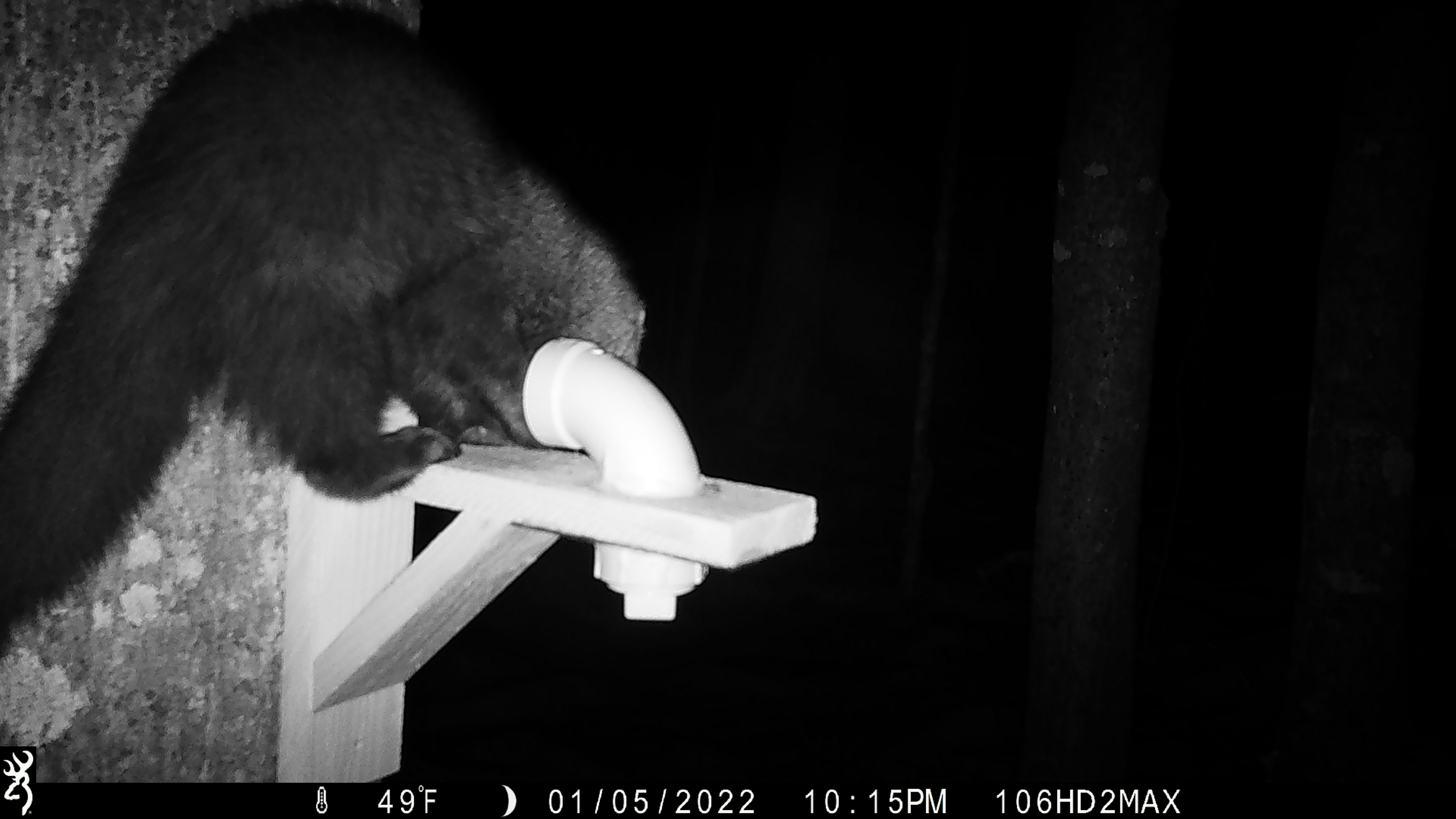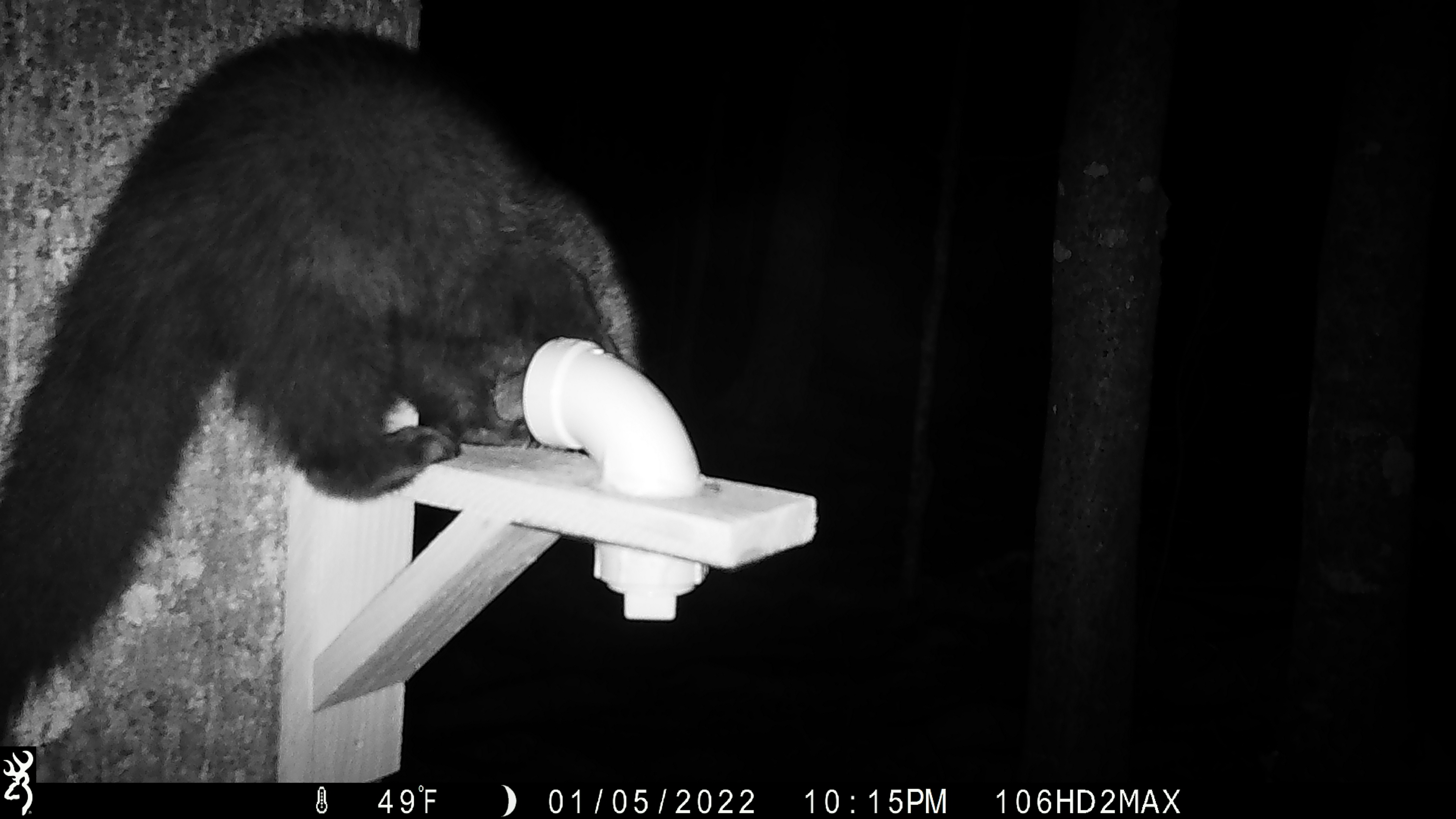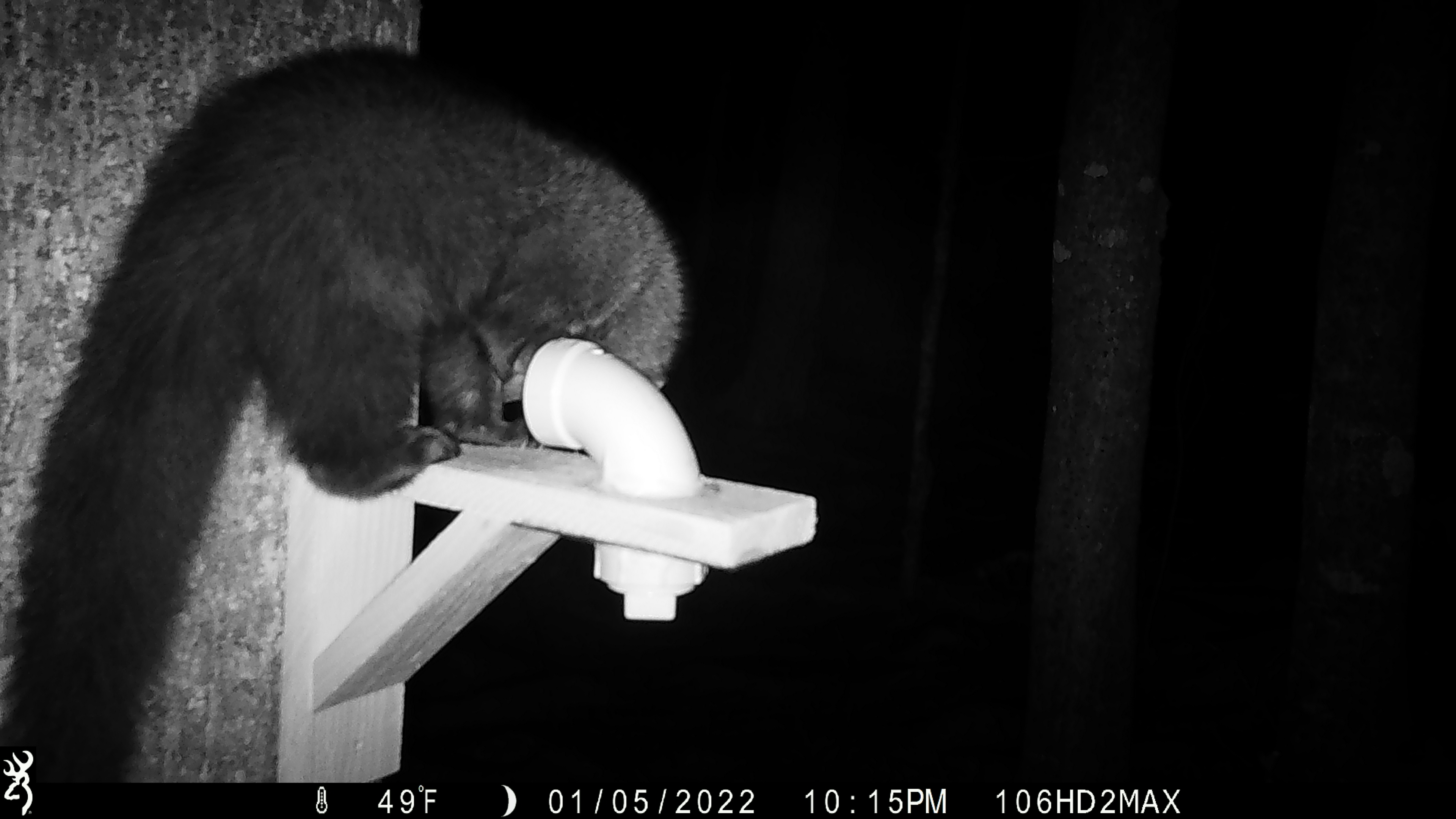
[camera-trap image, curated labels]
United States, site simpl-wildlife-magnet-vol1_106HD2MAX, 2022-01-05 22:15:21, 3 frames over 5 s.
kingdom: Animalia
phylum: Chordata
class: Mammalia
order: Carnivora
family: Mustelidae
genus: Pekania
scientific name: Pekania pennanti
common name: fisher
Fisher (Pekania pennanti).